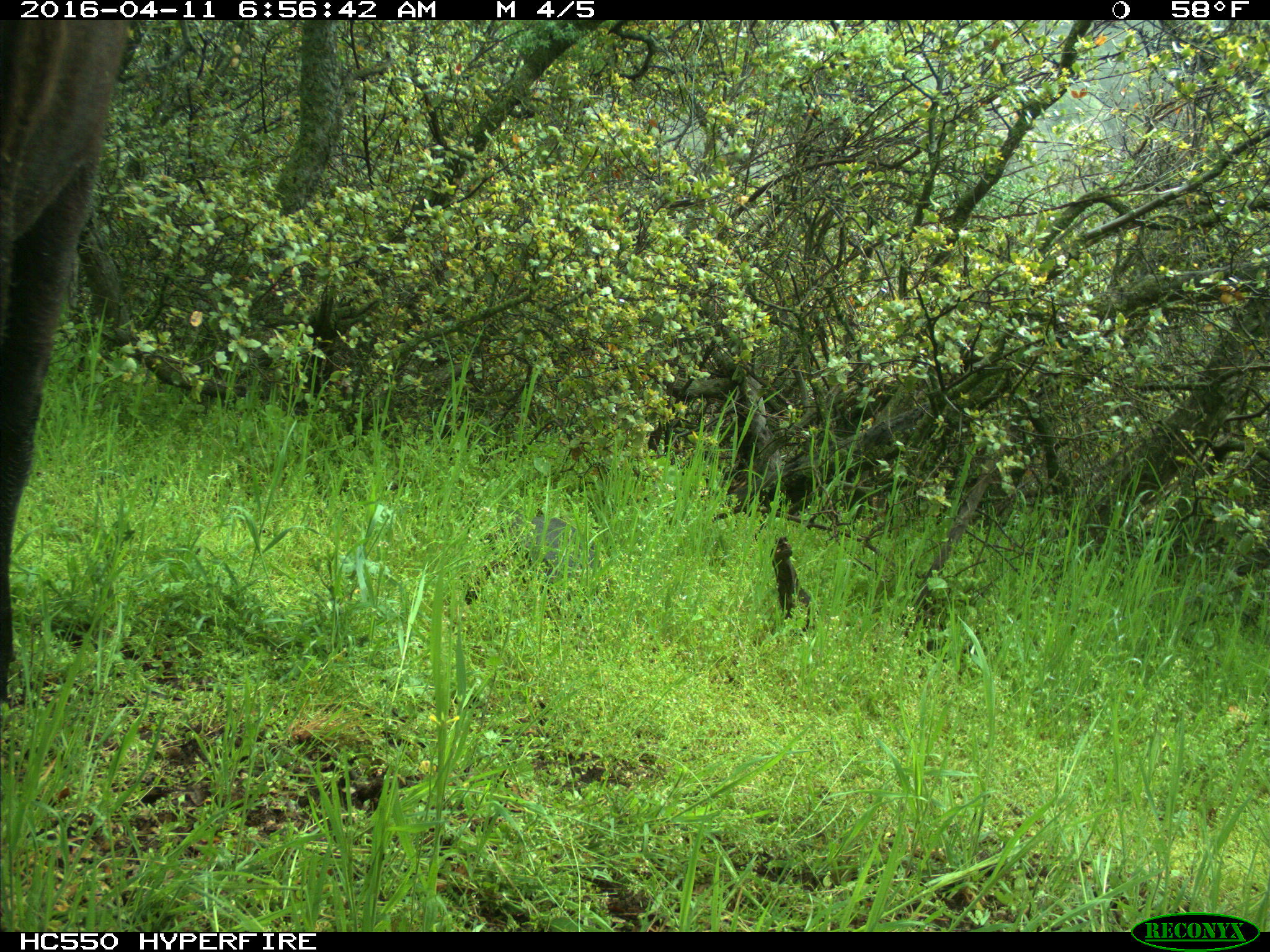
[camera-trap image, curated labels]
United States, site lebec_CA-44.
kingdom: Animalia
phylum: Chordata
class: Mammalia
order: Artiodactyla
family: Bovidae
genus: Bos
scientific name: Bos taurus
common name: domestic cow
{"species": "Bos taurus (domestic cow)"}